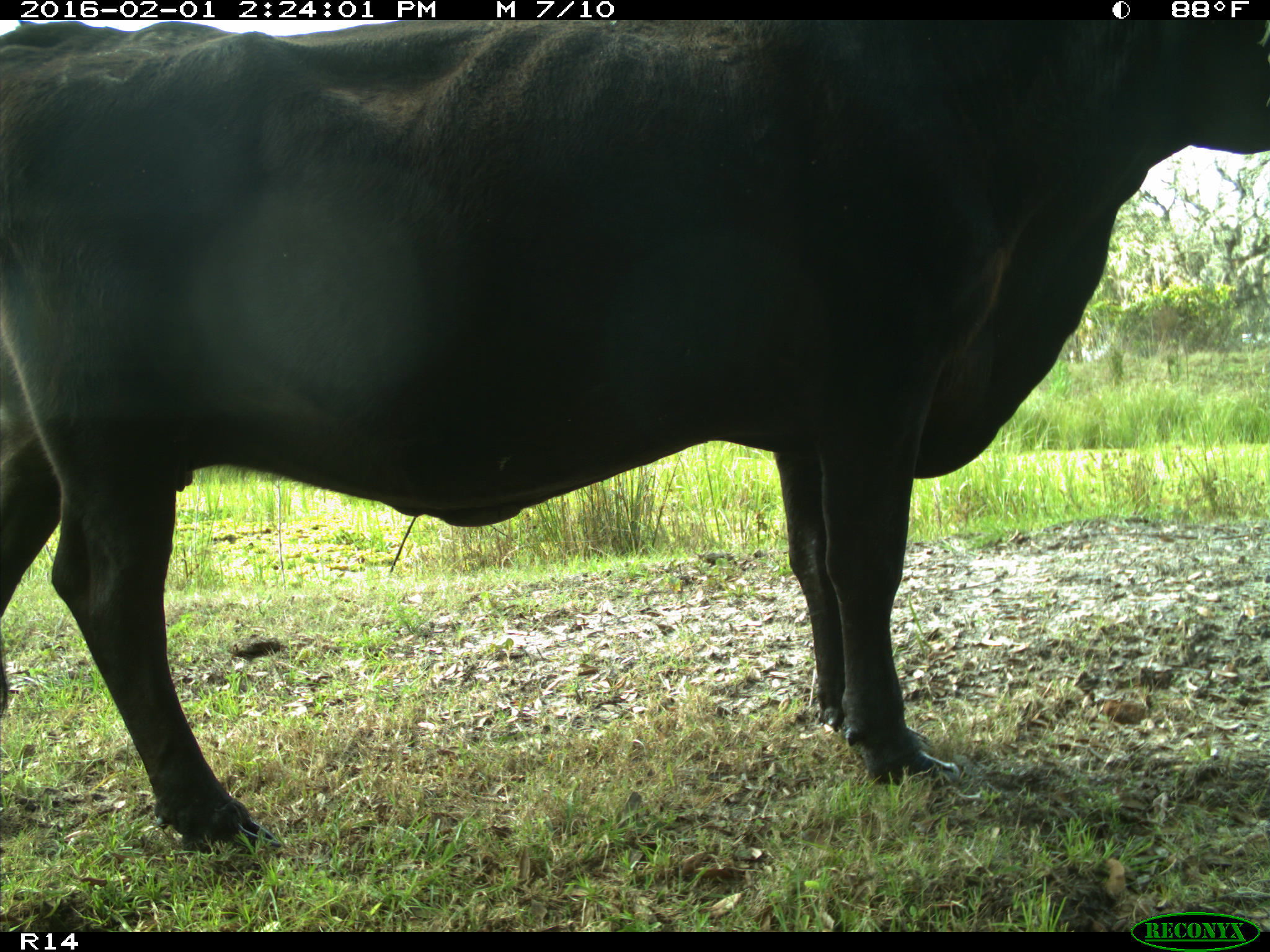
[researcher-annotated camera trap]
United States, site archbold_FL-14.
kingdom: Animalia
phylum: Chordata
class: Mammalia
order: Artiodactyla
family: Bovidae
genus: Bos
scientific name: Bos taurus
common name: domestic cow